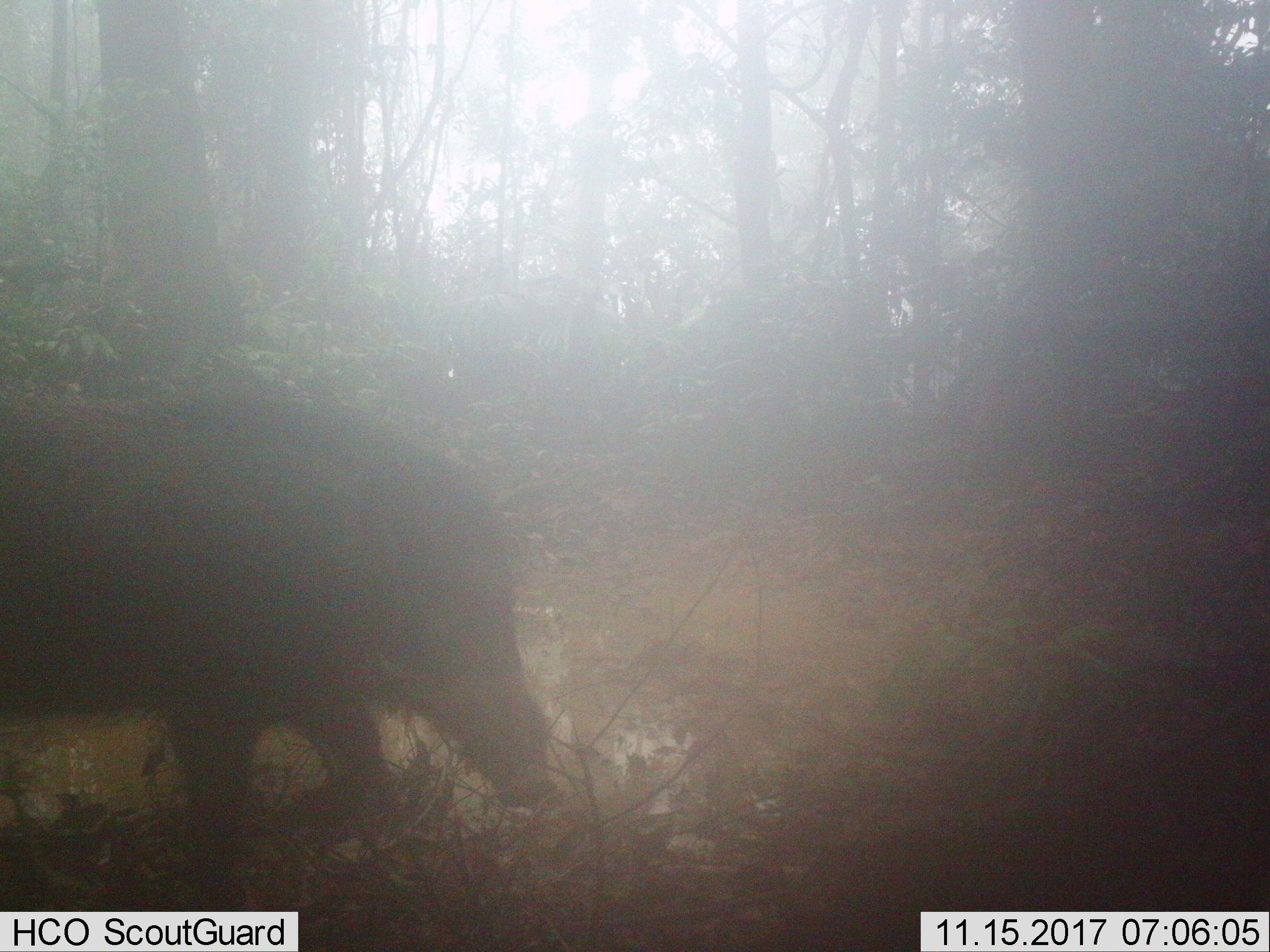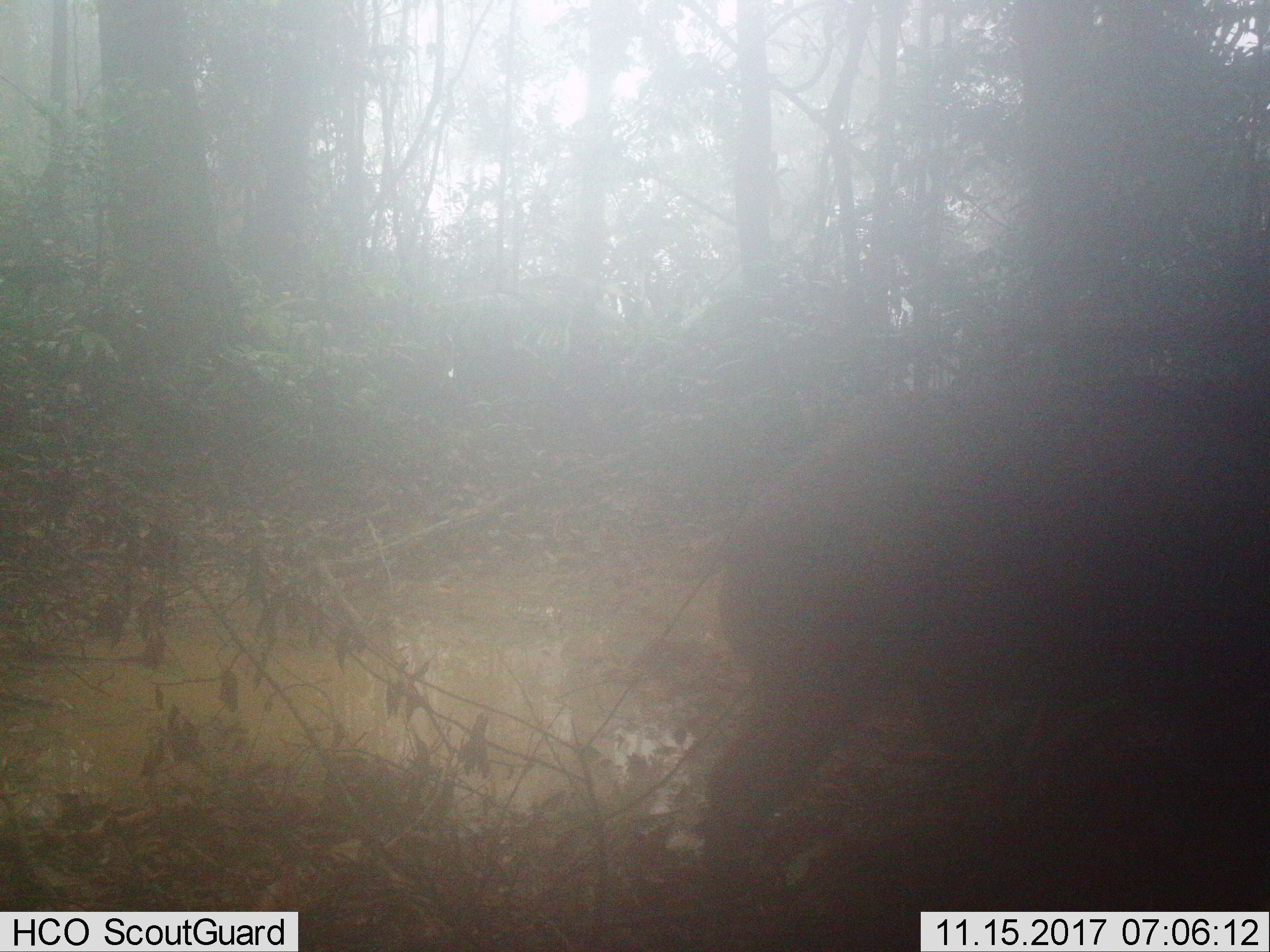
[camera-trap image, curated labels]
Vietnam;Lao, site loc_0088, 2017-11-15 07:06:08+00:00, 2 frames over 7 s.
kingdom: Animalia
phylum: Chordata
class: Mammalia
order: Artiodactyla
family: Suidae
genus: Sus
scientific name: Sus scrofa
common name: eurasian wild pig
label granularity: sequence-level